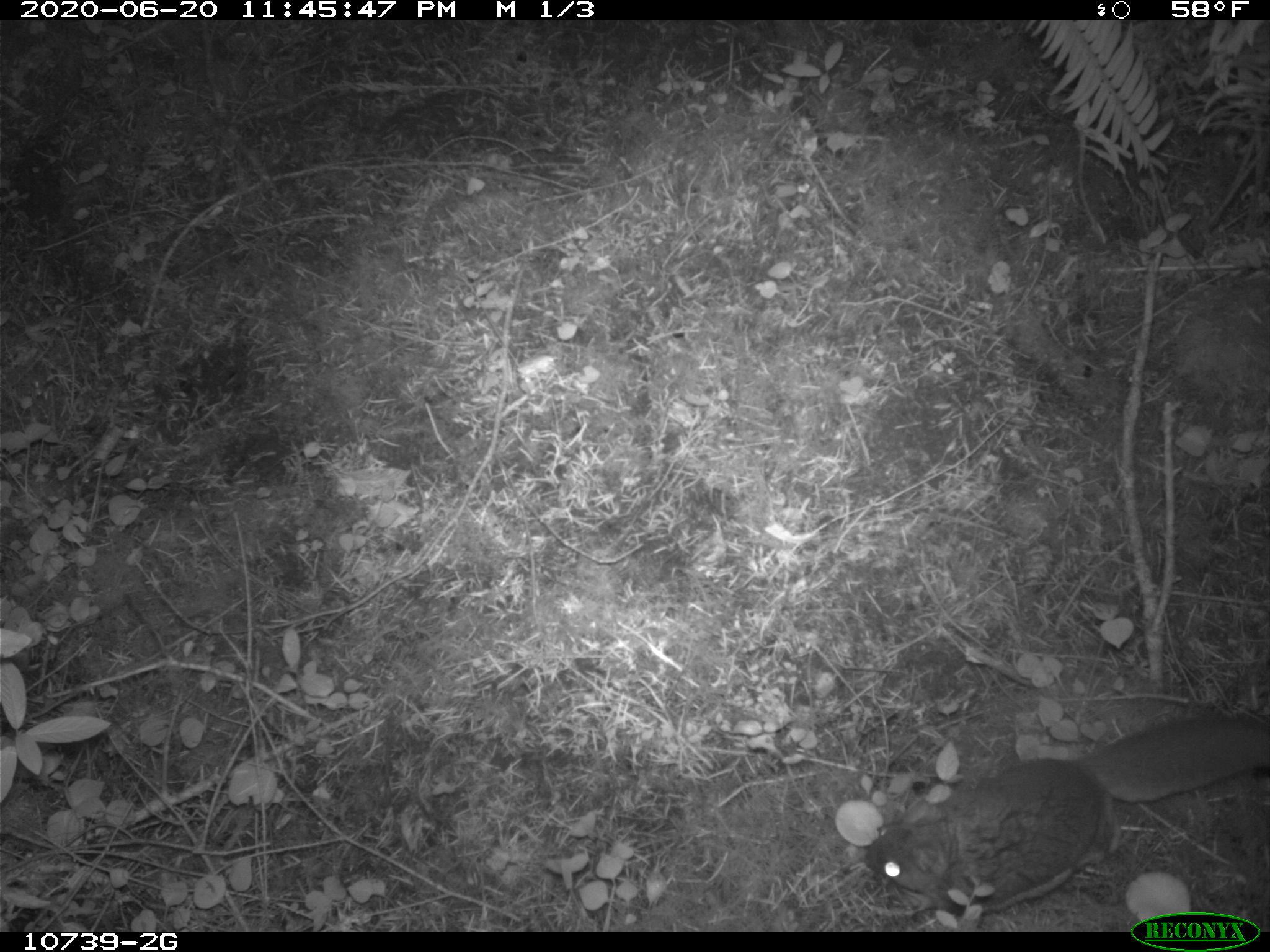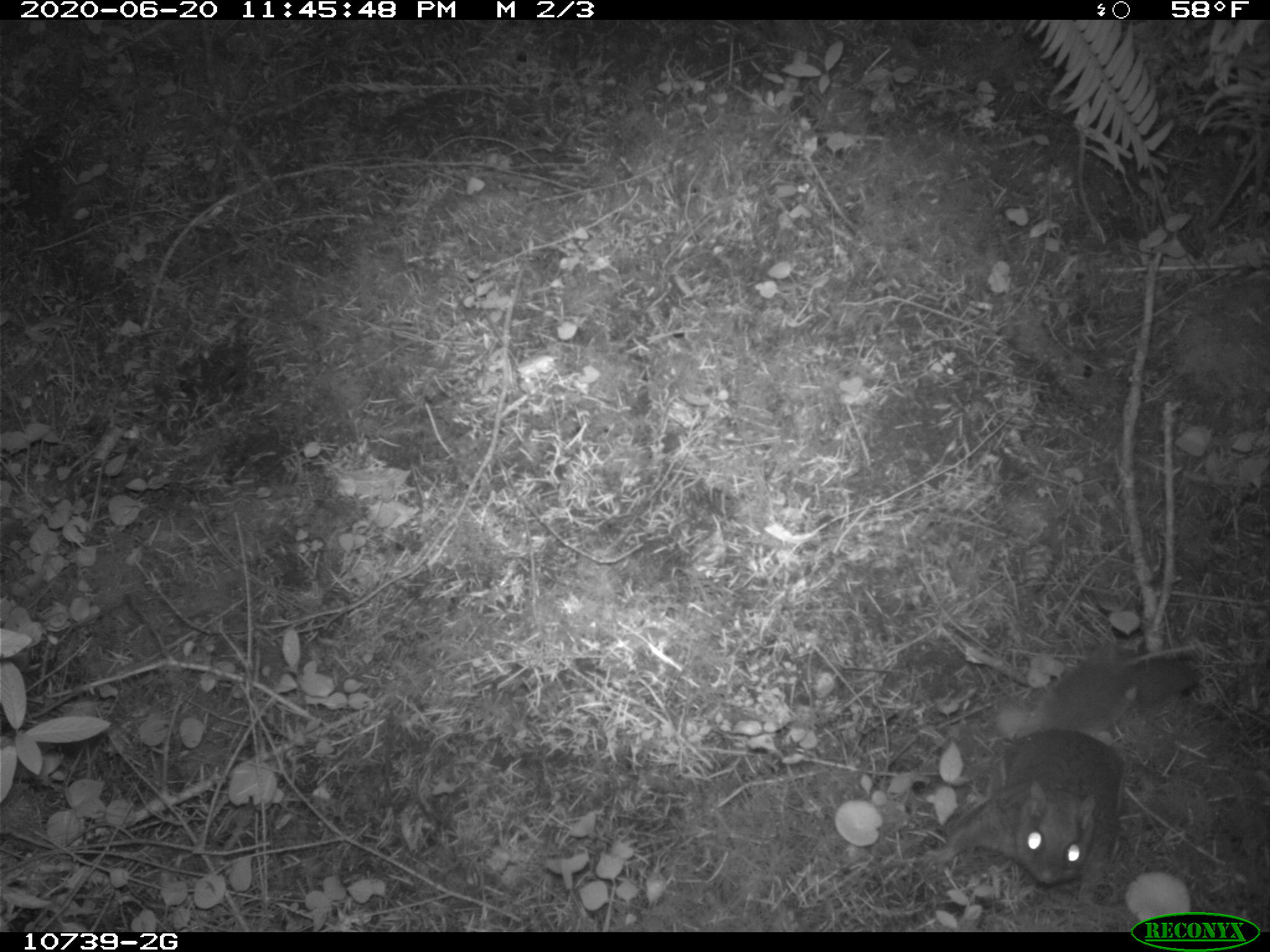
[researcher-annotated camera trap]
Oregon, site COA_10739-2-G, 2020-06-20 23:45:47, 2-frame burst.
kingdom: Animalia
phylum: Chordata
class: Mammalia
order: Rodentia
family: Sciuridae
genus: Glaucomys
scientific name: Glaucomys oregonensis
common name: humboldt's flying squirrel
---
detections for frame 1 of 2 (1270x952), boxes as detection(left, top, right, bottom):
humboldt's flying squirrel: detection(849, 709, 1266, 908)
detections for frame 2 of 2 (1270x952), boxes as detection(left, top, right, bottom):
humboldt's flying squirrel: detection(921, 647, 1211, 897)